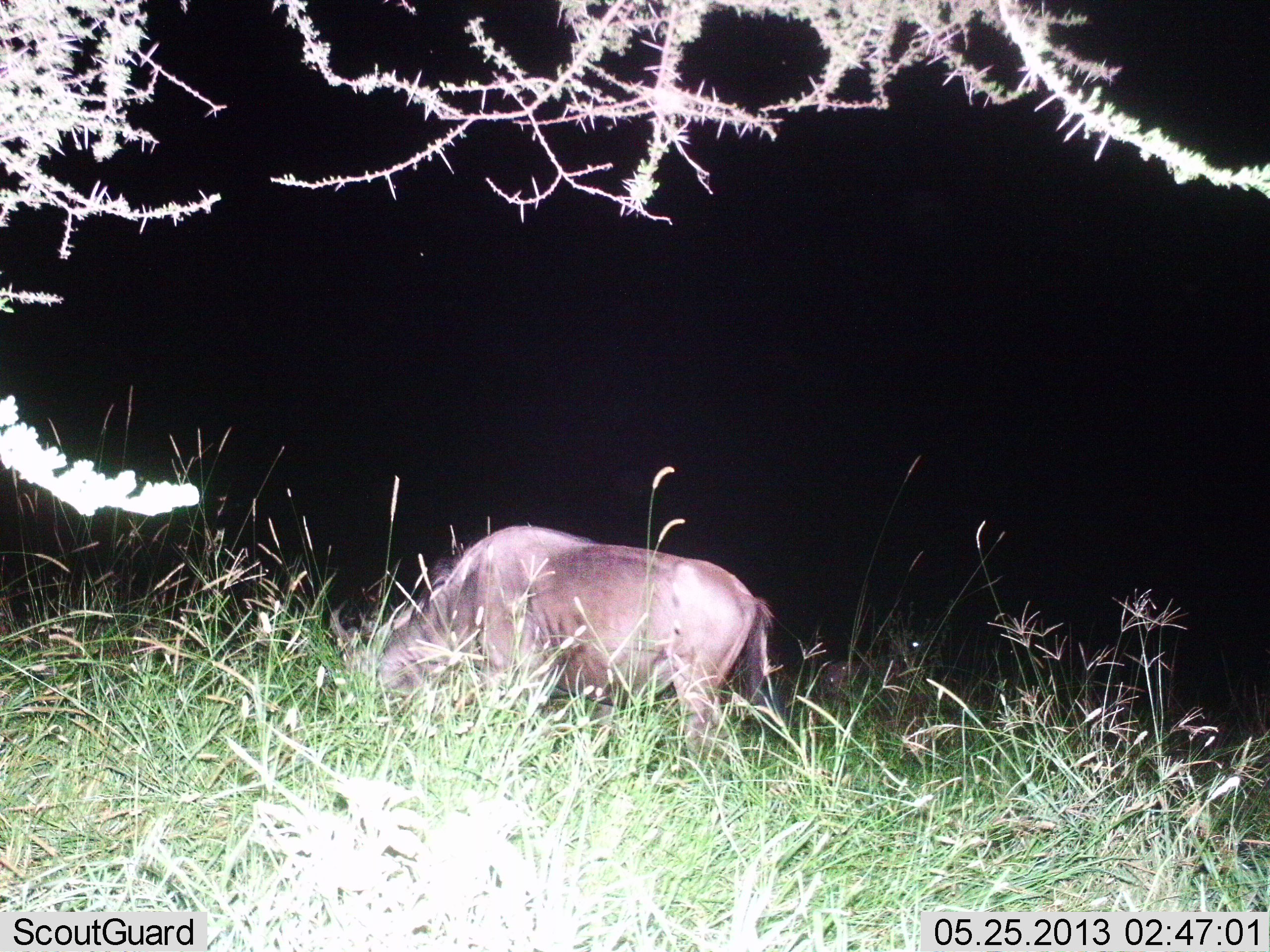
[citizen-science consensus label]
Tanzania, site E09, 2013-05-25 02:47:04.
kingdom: Animalia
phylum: Chordata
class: Mammalia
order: Artiodactyla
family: Bovidae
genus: Connochaetes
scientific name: Connochaetes taurinus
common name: blue wildebeest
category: wildebeest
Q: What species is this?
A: Wildebeest (blue wildebeest) (Connochaetes taurinus).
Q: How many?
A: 1.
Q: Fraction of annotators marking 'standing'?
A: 31%.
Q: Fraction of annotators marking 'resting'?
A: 0%.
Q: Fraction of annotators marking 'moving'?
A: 8%.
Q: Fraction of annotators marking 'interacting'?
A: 0%.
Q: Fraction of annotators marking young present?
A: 0%.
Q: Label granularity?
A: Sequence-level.